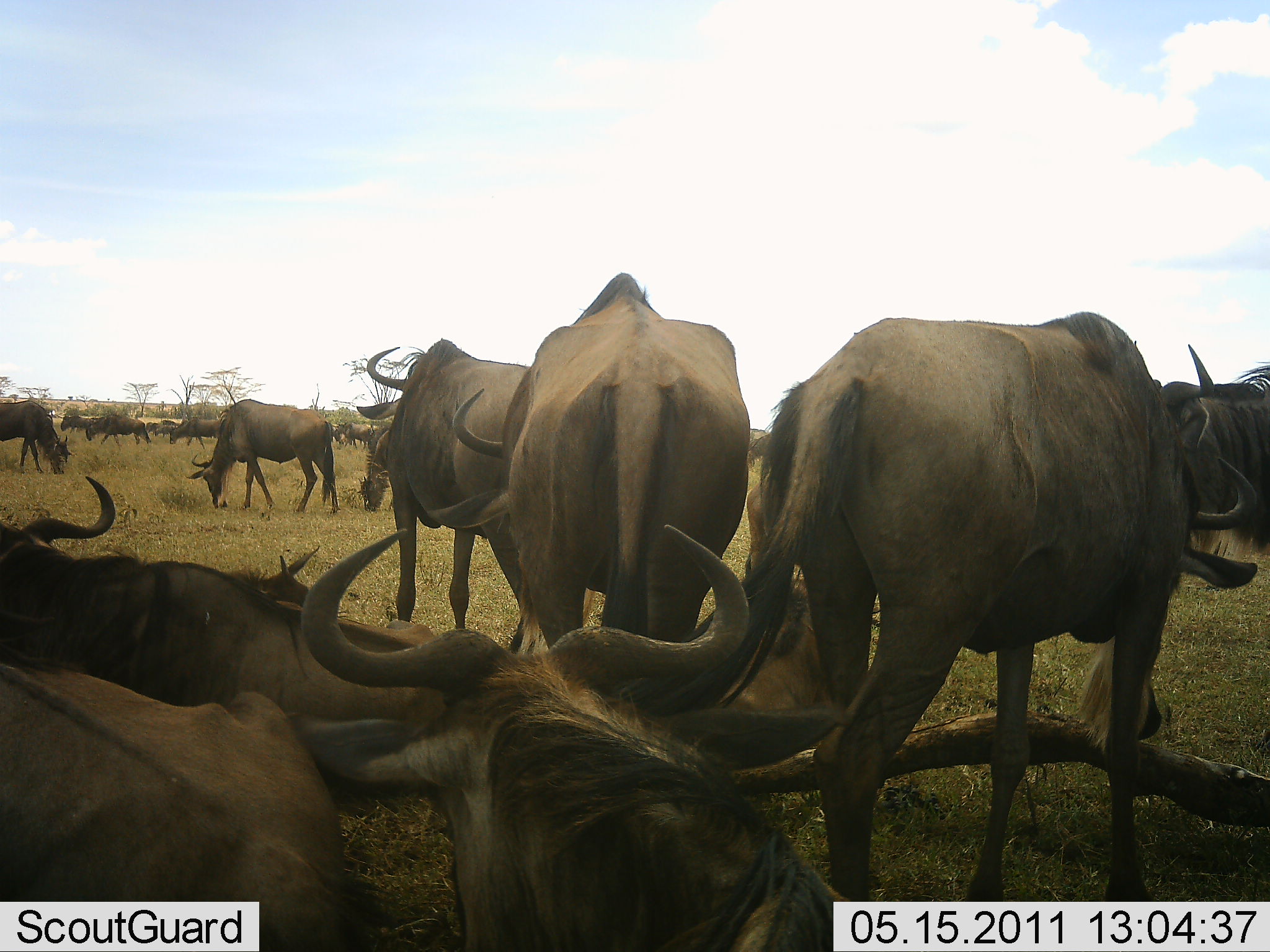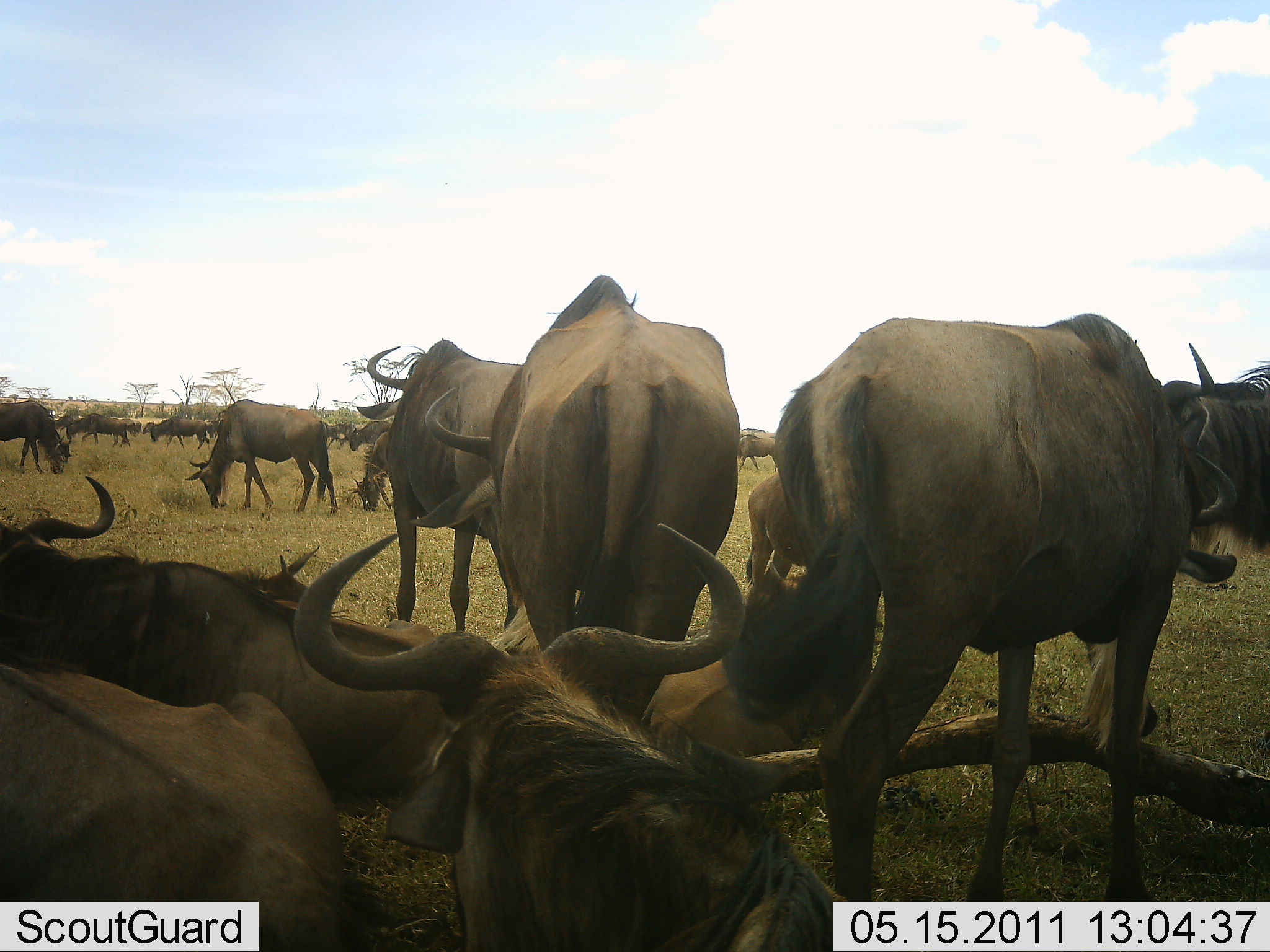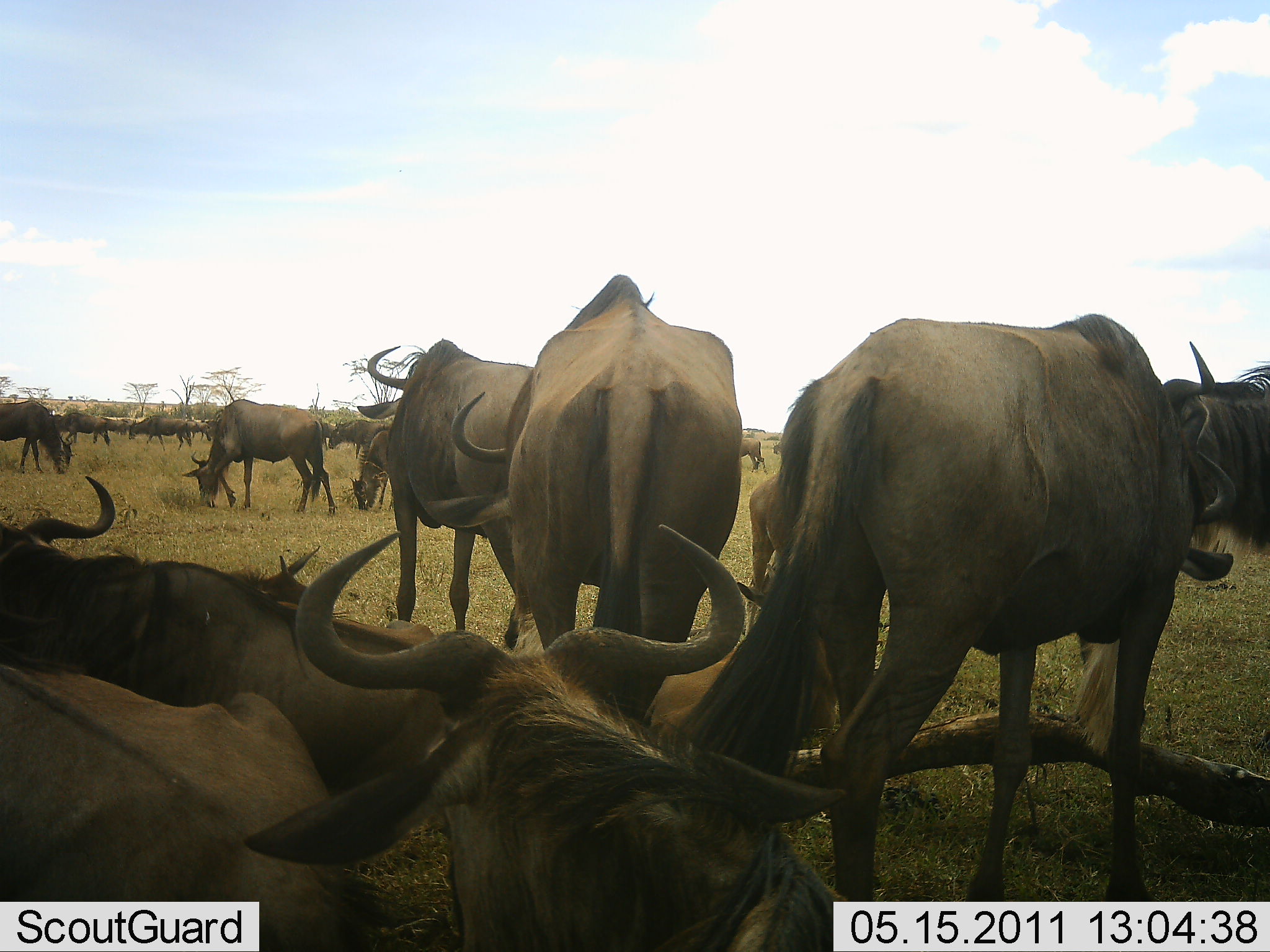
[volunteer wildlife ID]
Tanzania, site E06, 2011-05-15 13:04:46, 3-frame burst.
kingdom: Animalia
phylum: Chordata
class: Mammalia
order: Artiodactyla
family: Bovidae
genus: Connochaetes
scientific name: Connochaetes taurinus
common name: blue wildebeest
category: wildebeest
Wildebeest (blue wildebeest) (Connochaetes taurinus), count 11-50. Behavior (volunteer vote fractions): standing 92%, resting 75%, moving 42%, interacting 17%. Young present (vote fraction): 0%. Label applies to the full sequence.